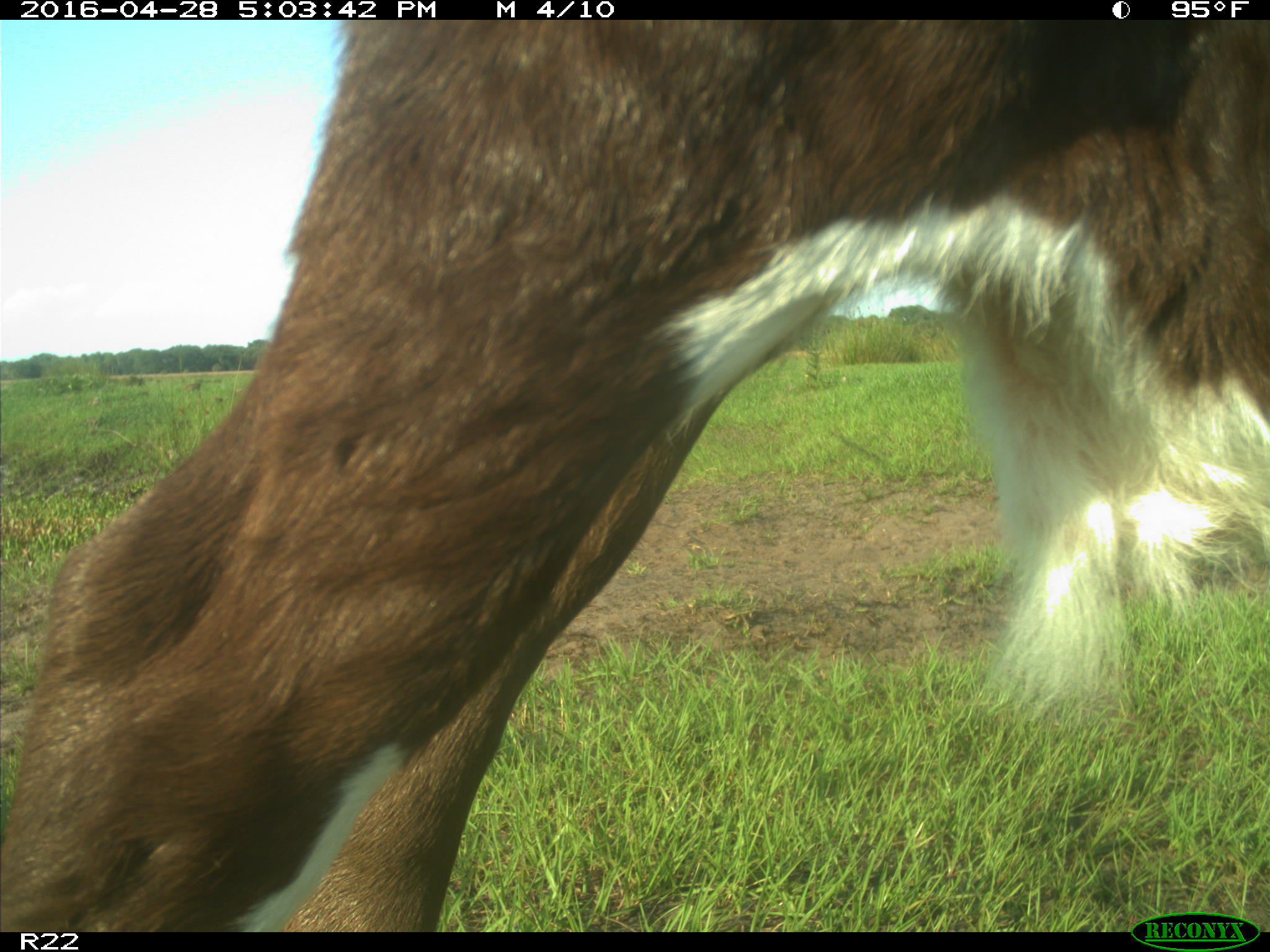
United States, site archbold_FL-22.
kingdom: Animalia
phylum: Chordata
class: Mammalia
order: Artiodactyla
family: Bovidae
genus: Bos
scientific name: Bos taurus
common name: domestic cow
Bos taurus (domestic cow).